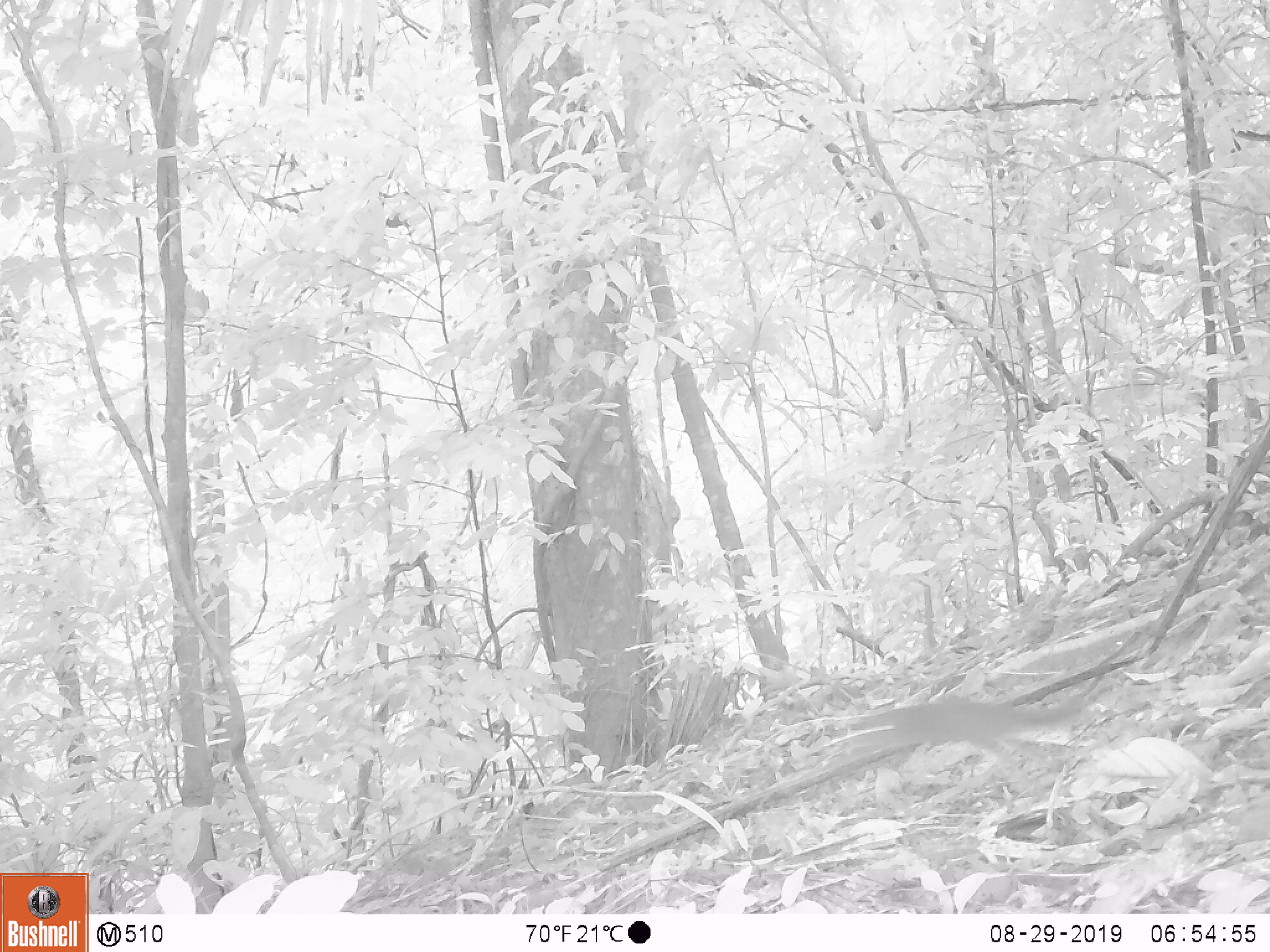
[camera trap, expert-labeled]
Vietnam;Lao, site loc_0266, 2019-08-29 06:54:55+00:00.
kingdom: Animalia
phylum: Chordata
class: Mammalia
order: Rodentia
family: Sciuridae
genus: Sciurus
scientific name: Sciurus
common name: squirrel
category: unidentified squirrel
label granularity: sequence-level